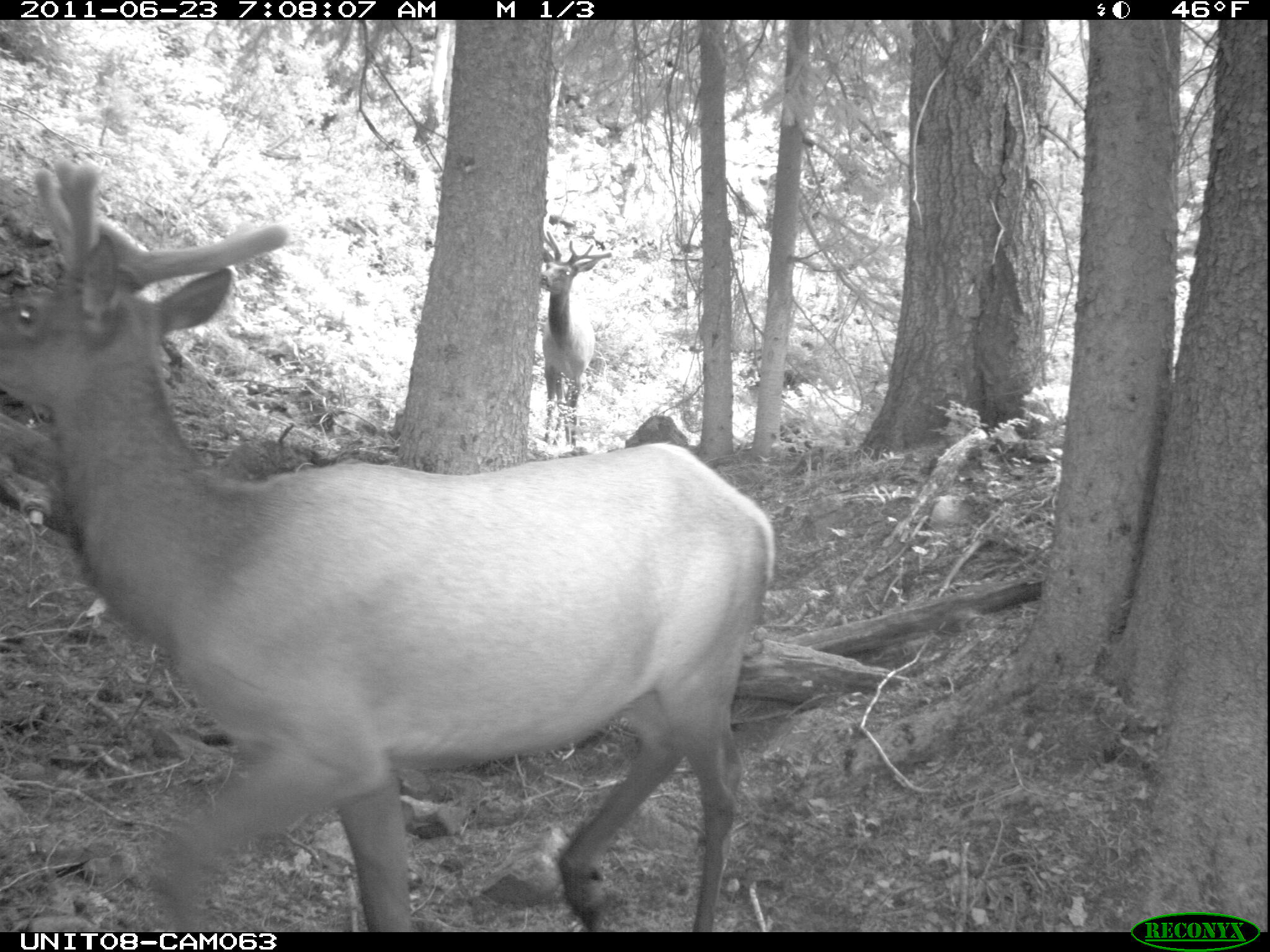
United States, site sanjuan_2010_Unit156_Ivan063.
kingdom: Animalia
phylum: Chordata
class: Mammalia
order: Artiodactyla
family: Cervidae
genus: Cervus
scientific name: Cervus elaphus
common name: red deer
Cervus elaphus (red deer).